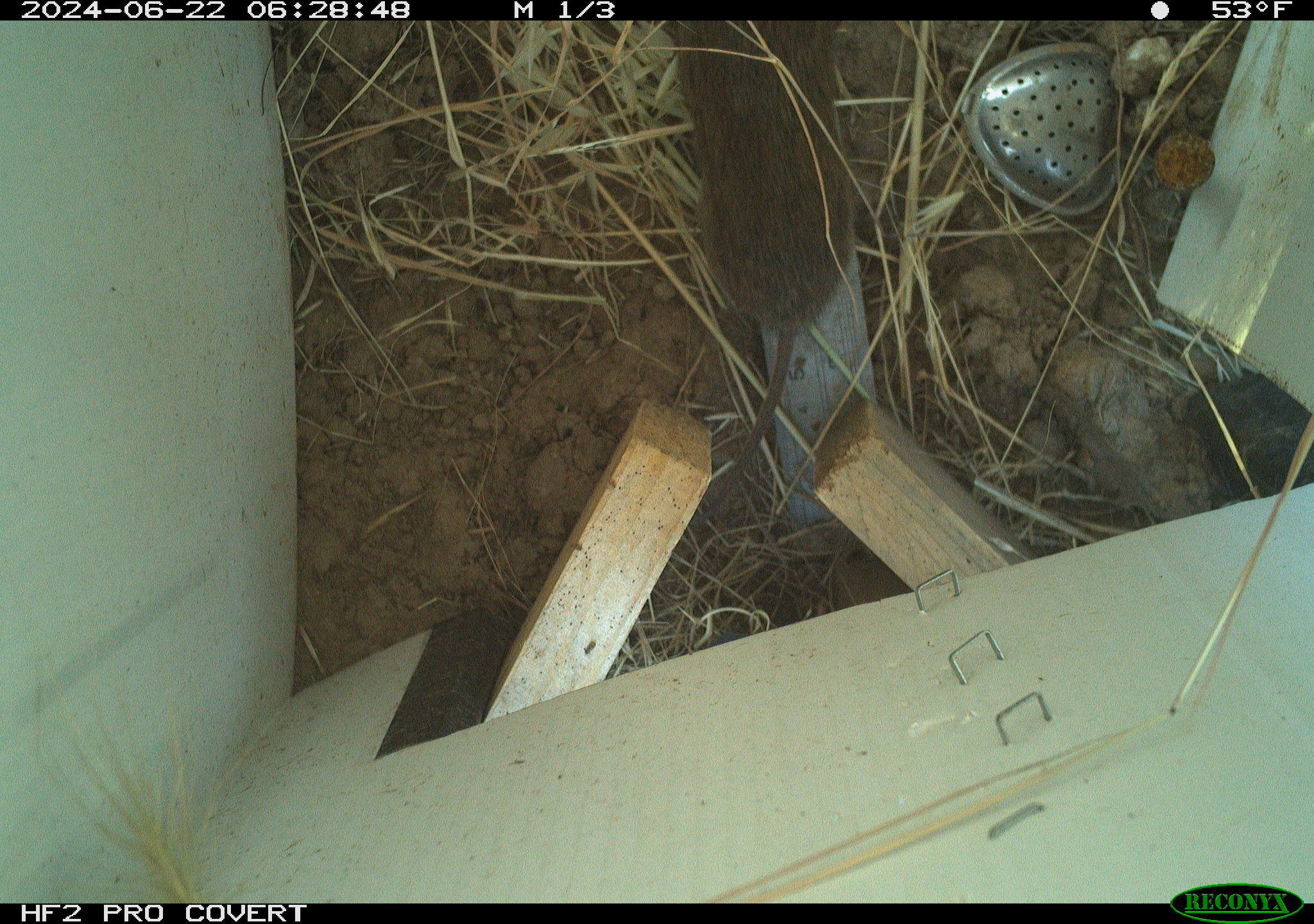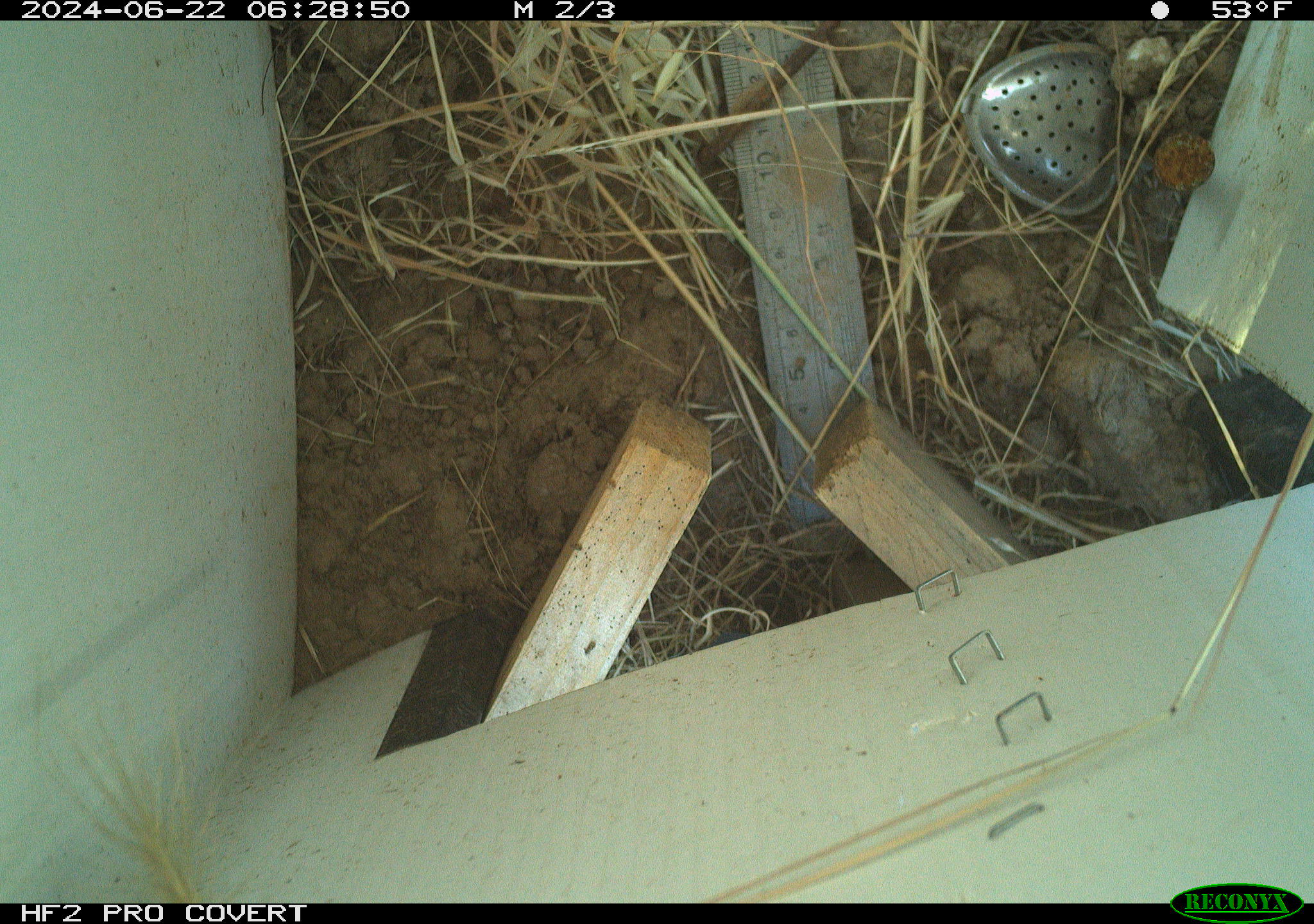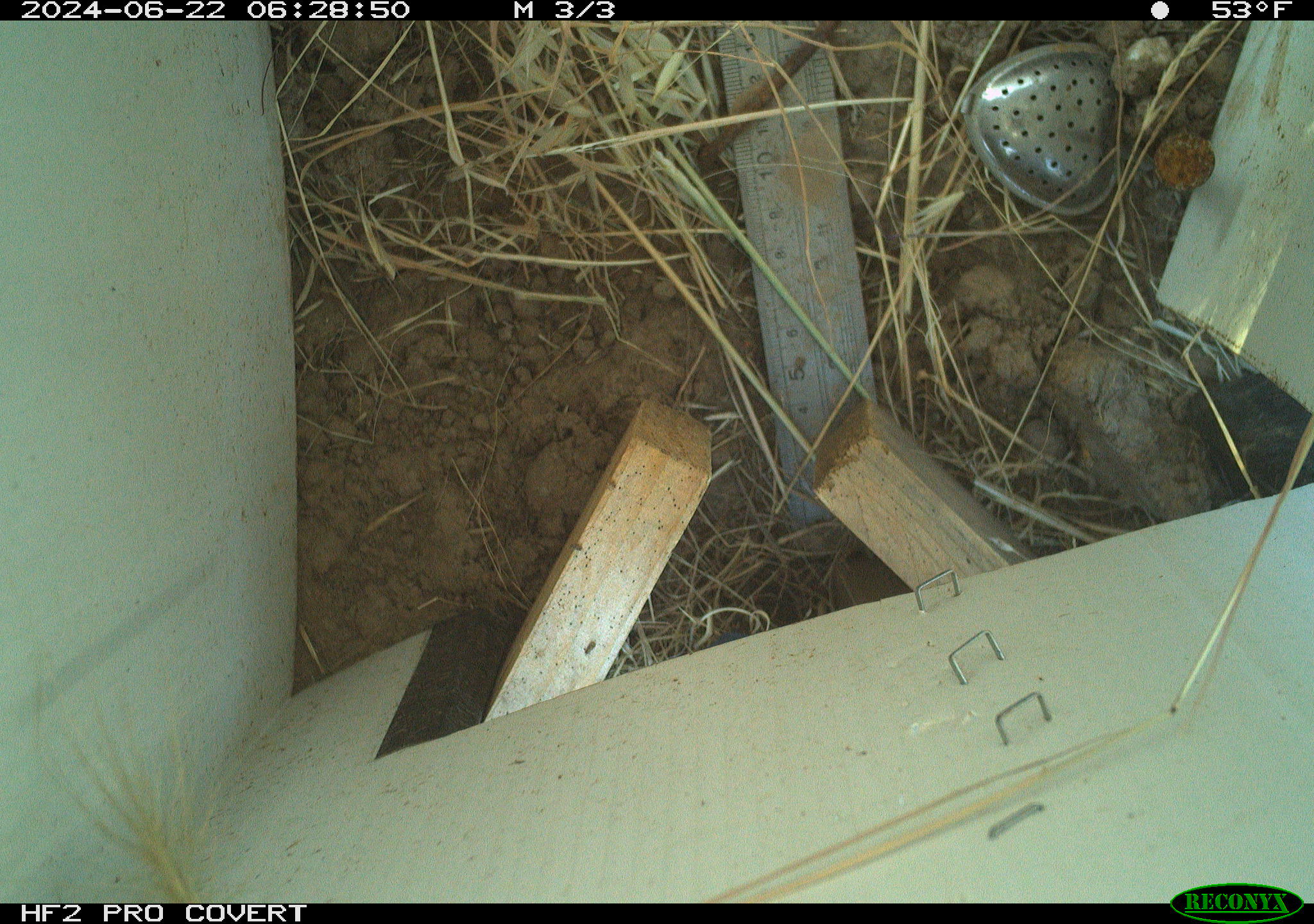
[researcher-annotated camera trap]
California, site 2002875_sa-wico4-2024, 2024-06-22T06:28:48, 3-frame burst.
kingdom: Animalia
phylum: Chordata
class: Mammalia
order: Rodentia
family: Cricetidae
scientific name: Arvicolinae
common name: voles, lemmings, and muskrats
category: arvicolinae subfamily